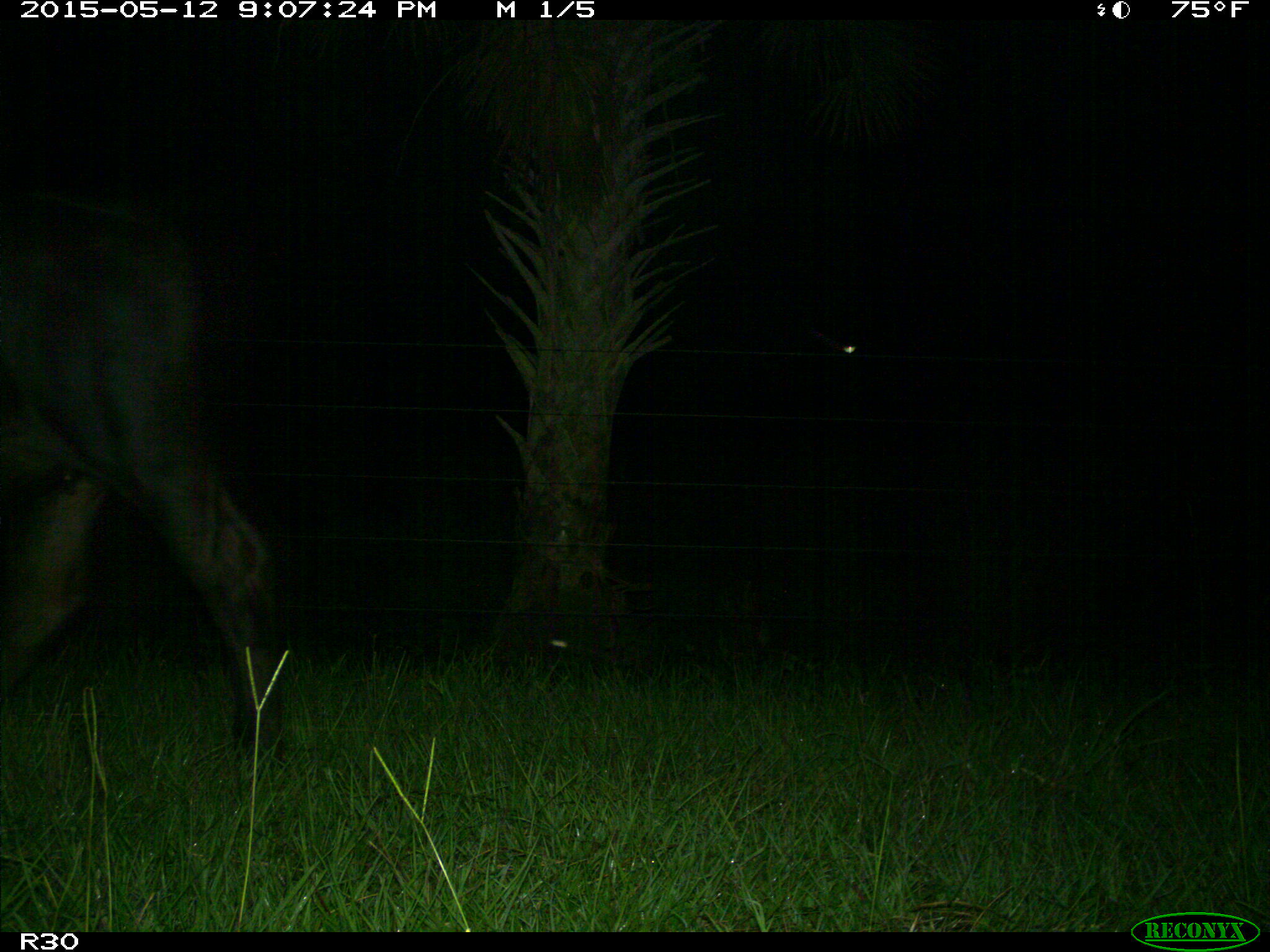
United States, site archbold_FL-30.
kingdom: Animalia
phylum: Chordata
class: Mammalia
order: Artiodactyla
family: Bovidae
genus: Bos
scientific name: Bos taurus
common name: domestic cow